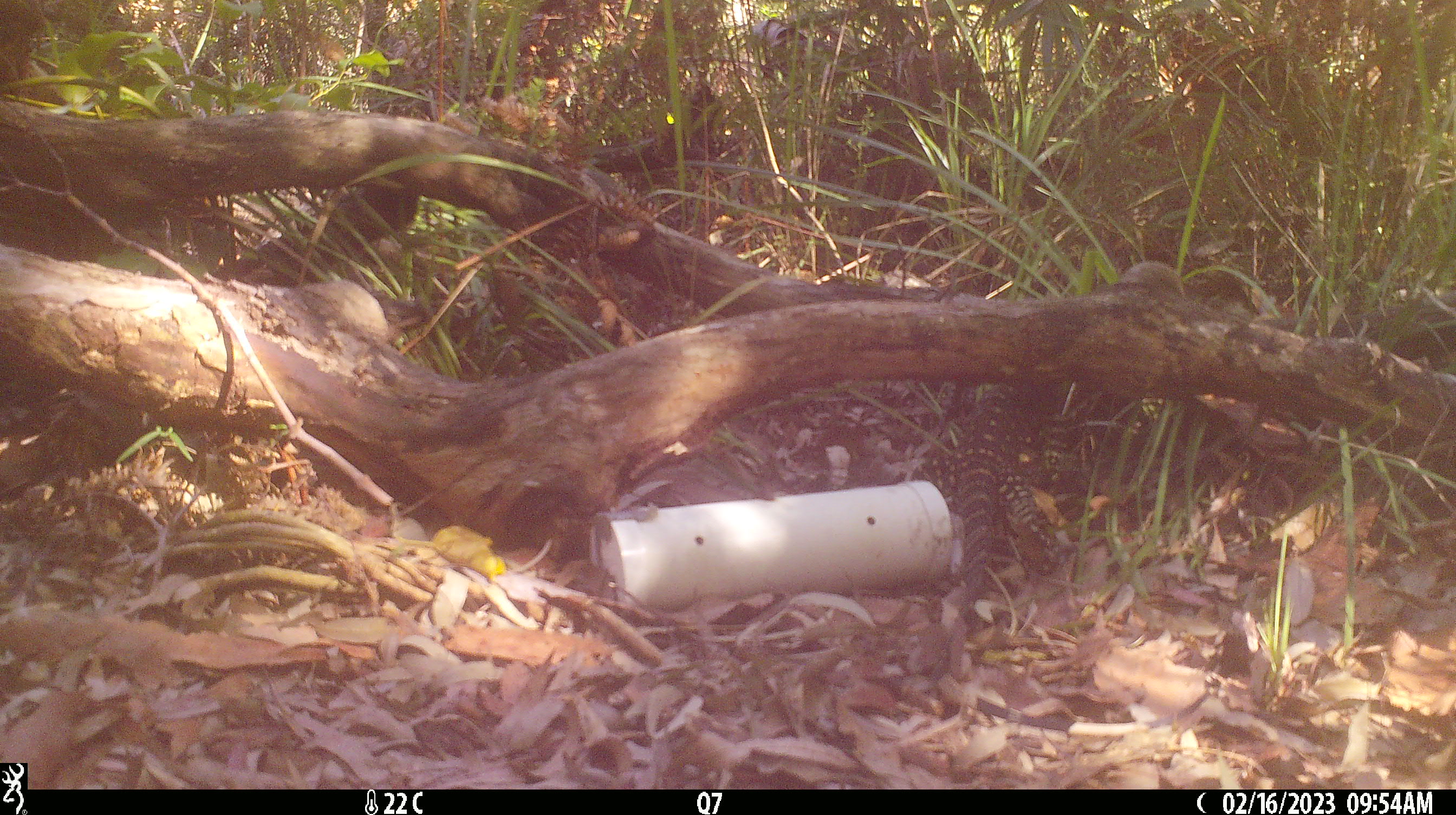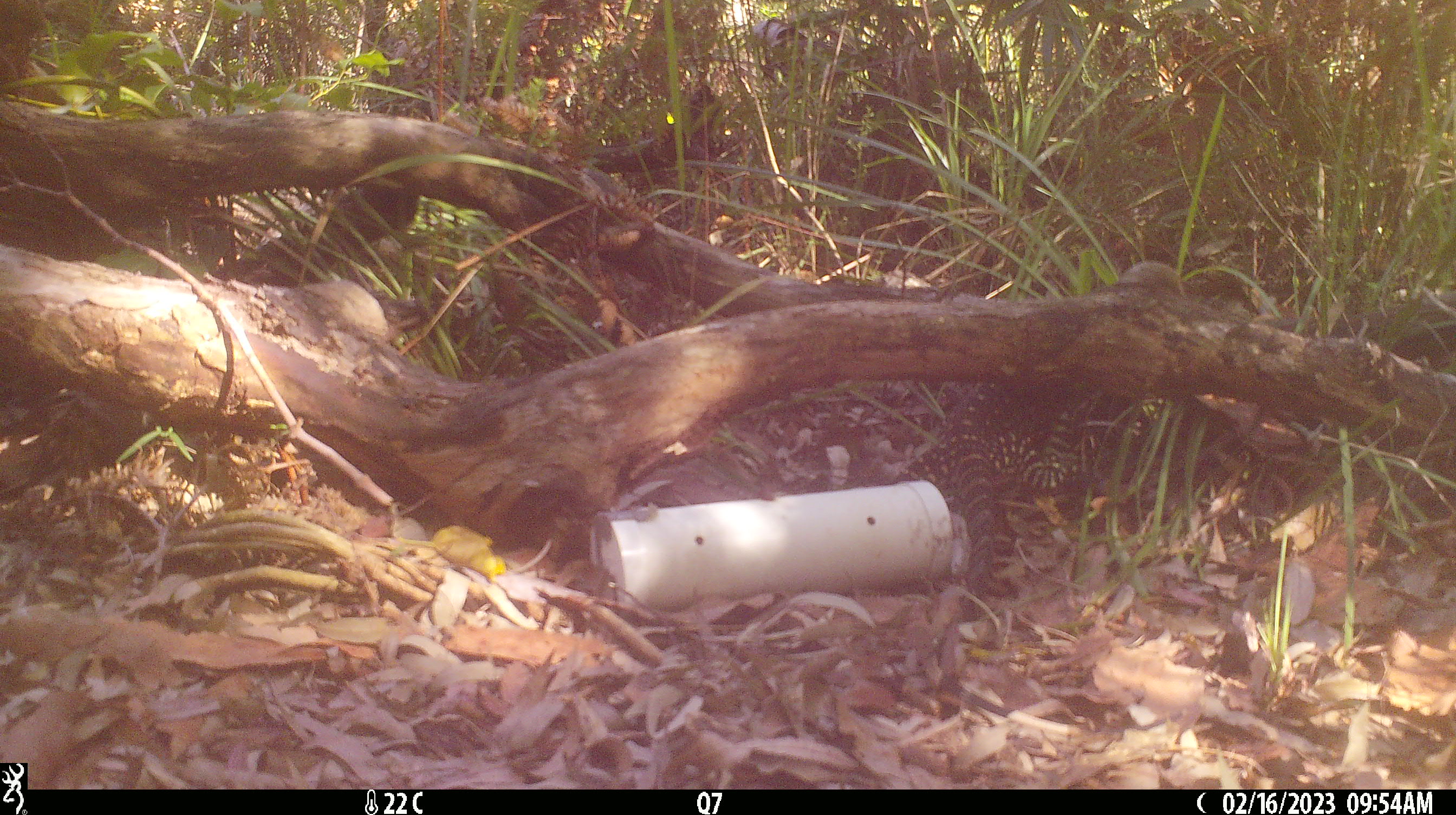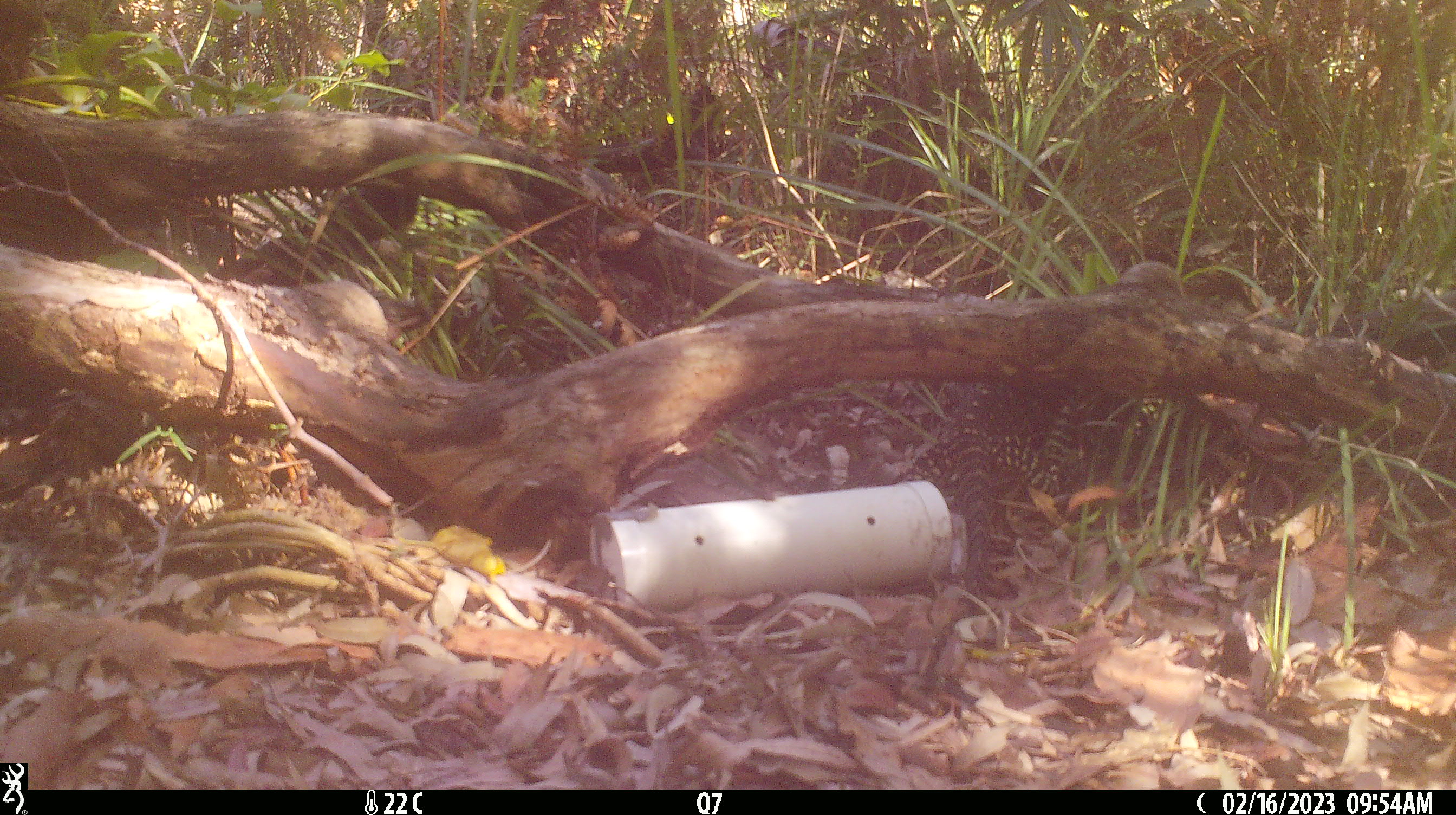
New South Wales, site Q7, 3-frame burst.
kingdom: Animalia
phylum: Chordata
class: Reptilia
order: Squamata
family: Varanidae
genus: Varanus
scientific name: Varanus varius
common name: lace monitor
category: goanna